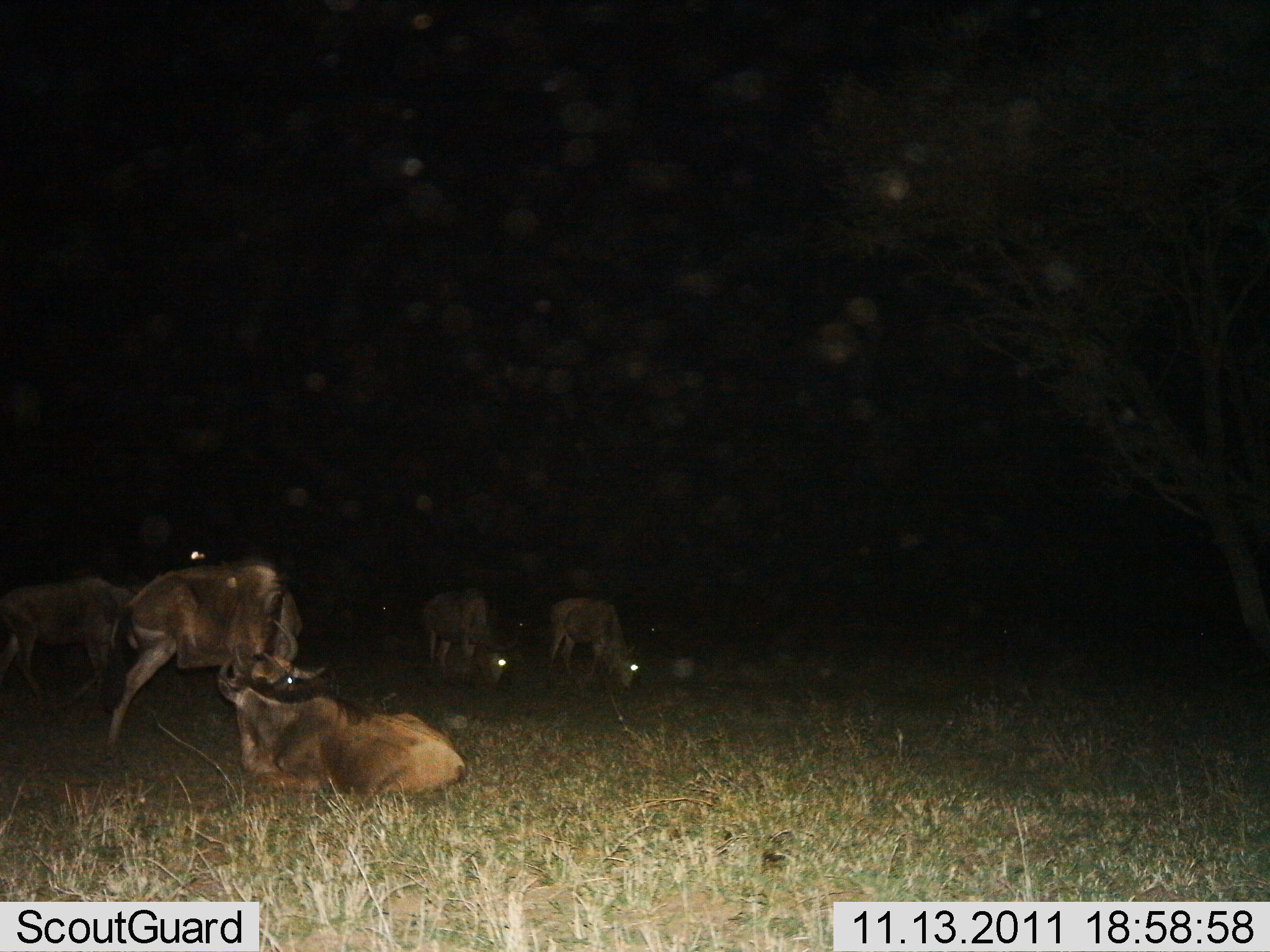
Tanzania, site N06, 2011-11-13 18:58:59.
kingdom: Animalia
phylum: Chordata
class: Mammalia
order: Artiodactyla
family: Bovidae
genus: Connochaetes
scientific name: Connochaetes taurinus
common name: blue wildebeest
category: wildebeest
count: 5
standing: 50%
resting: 80%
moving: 0%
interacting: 10%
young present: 0%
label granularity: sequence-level